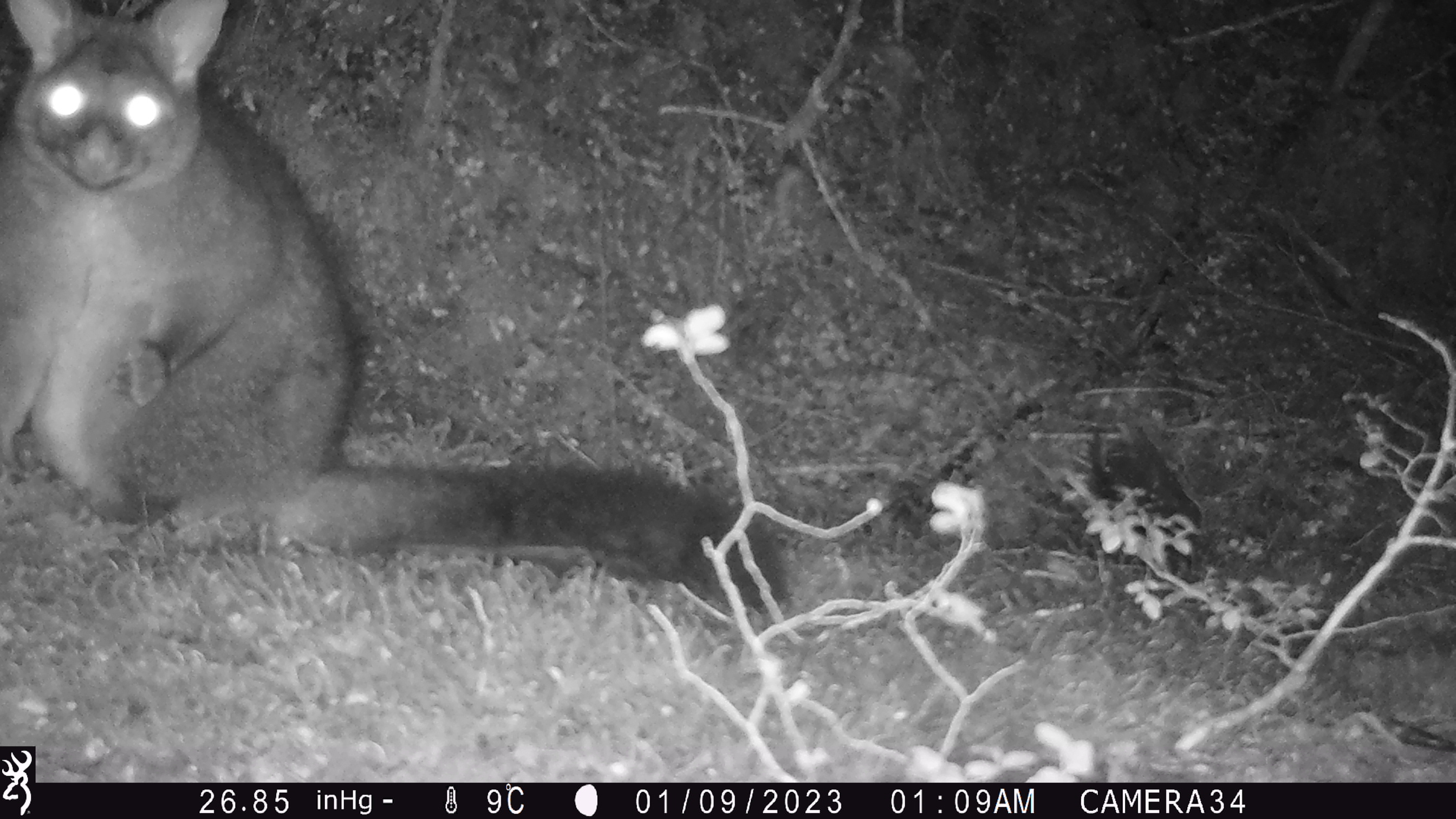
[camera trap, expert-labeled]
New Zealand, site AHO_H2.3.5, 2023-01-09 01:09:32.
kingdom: Animalia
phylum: Chordata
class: Mammalia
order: Diprotodontia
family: Phalangeridae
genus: Trichosurus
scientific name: Trichosurus vulpecula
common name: common brushtail possum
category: possum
Possum (common brushtail possum) (Trichosurus vulpecula).